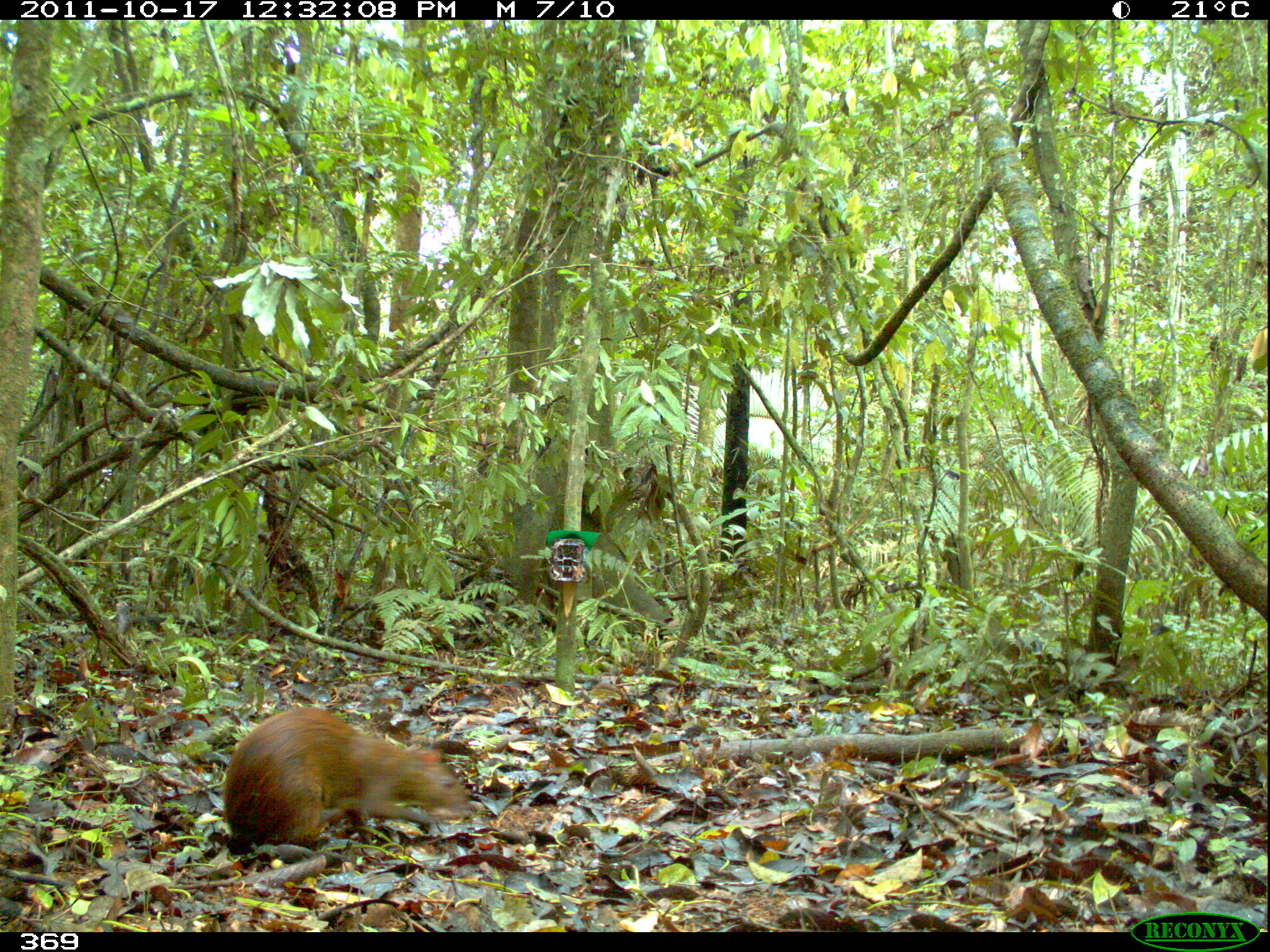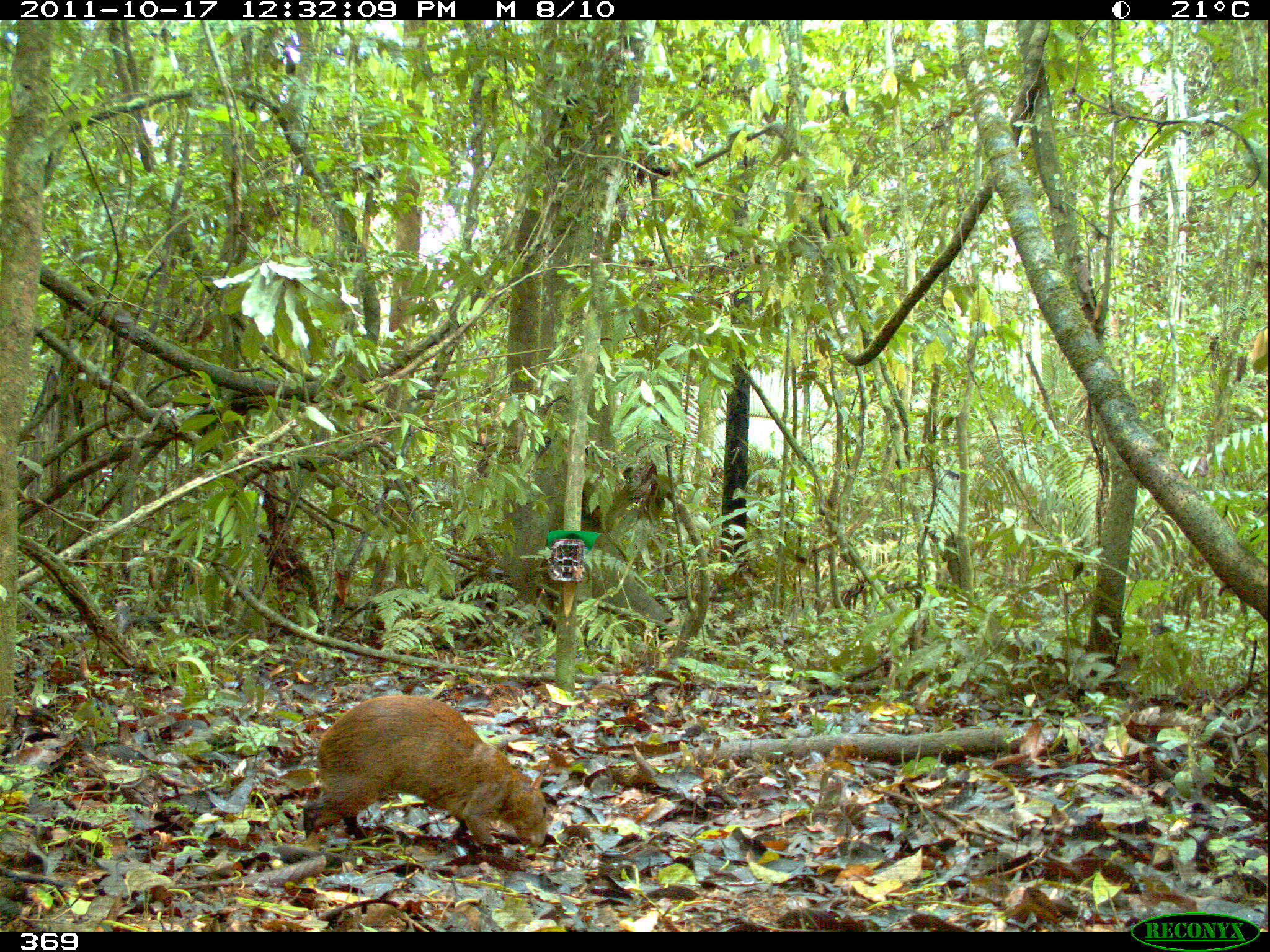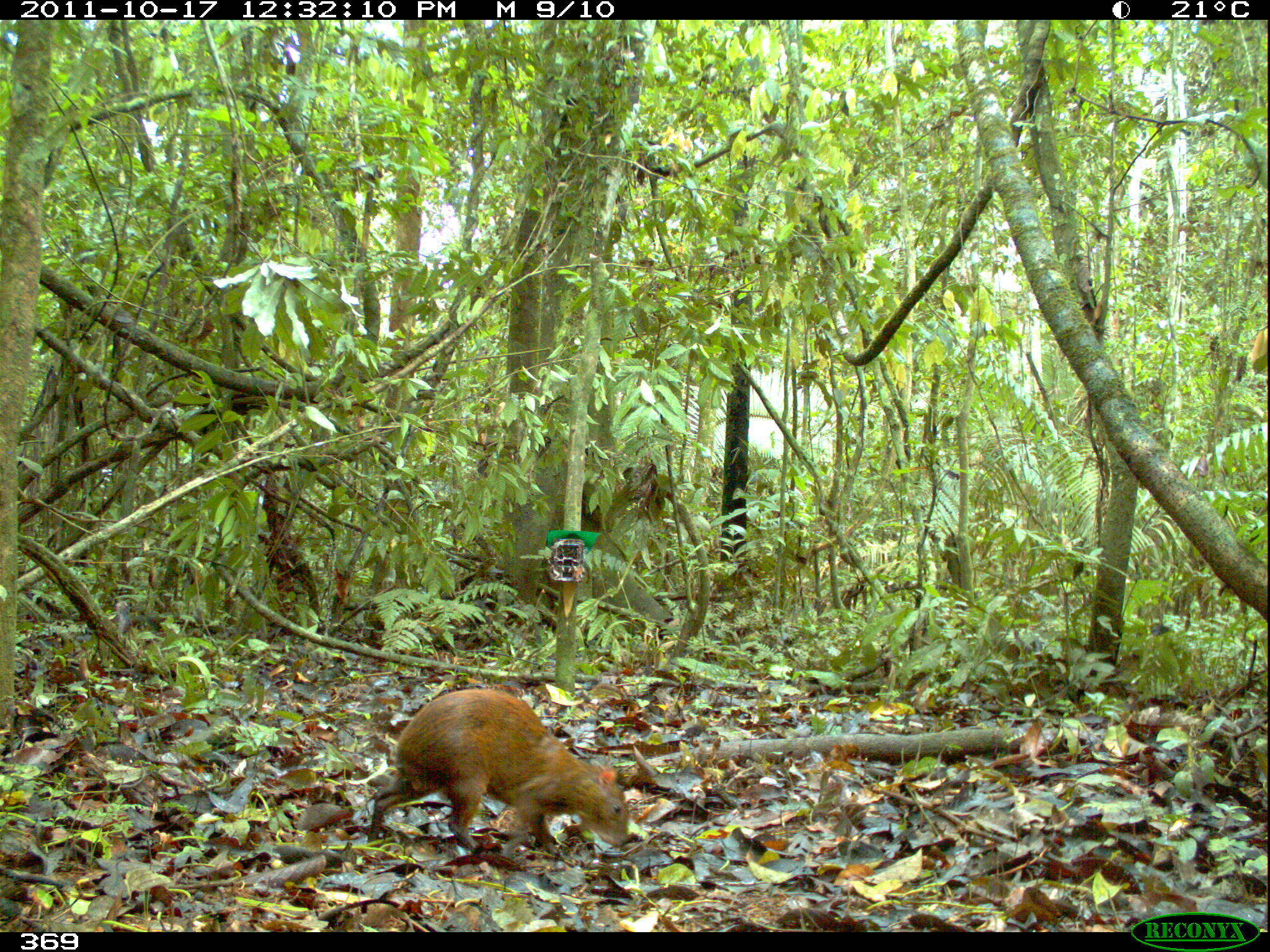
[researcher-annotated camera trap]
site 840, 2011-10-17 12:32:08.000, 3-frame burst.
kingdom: Animalia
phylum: Chordata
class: Mammalia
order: Rodentia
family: Dasyproctidae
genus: Dasyprocta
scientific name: Dasyprocta punctata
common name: central american agouti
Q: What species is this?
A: Dasyprocta punctata (central american agouti).